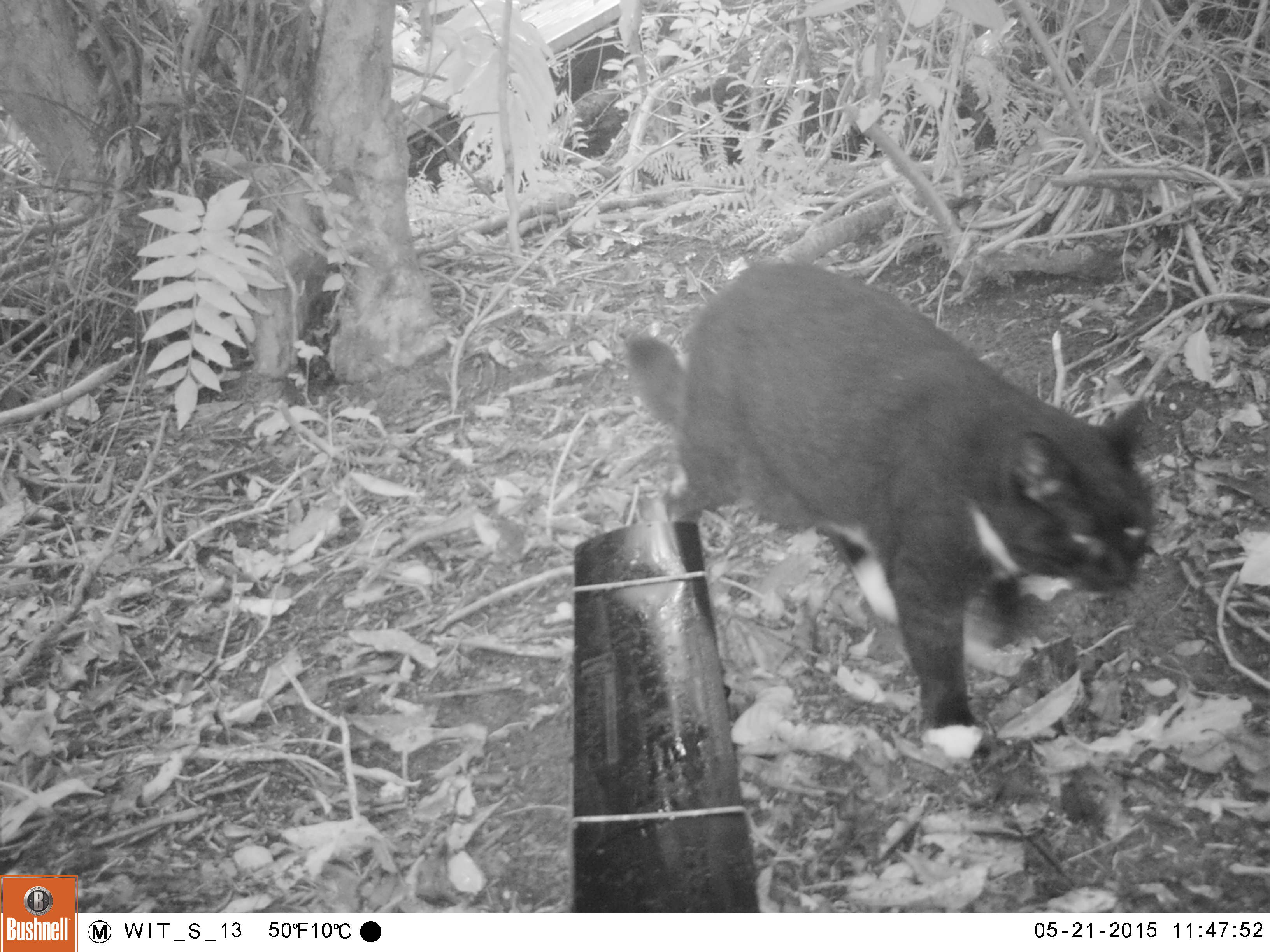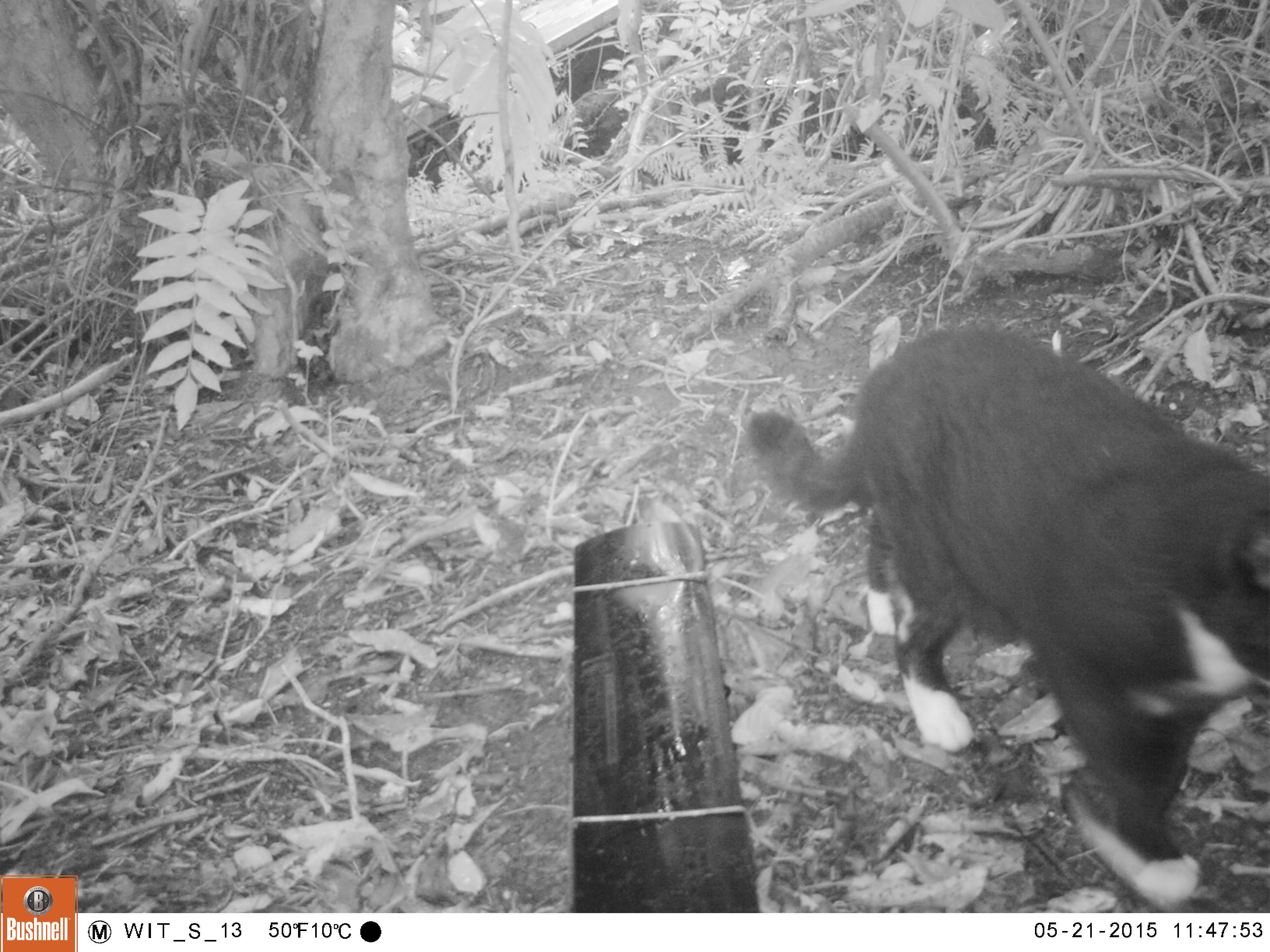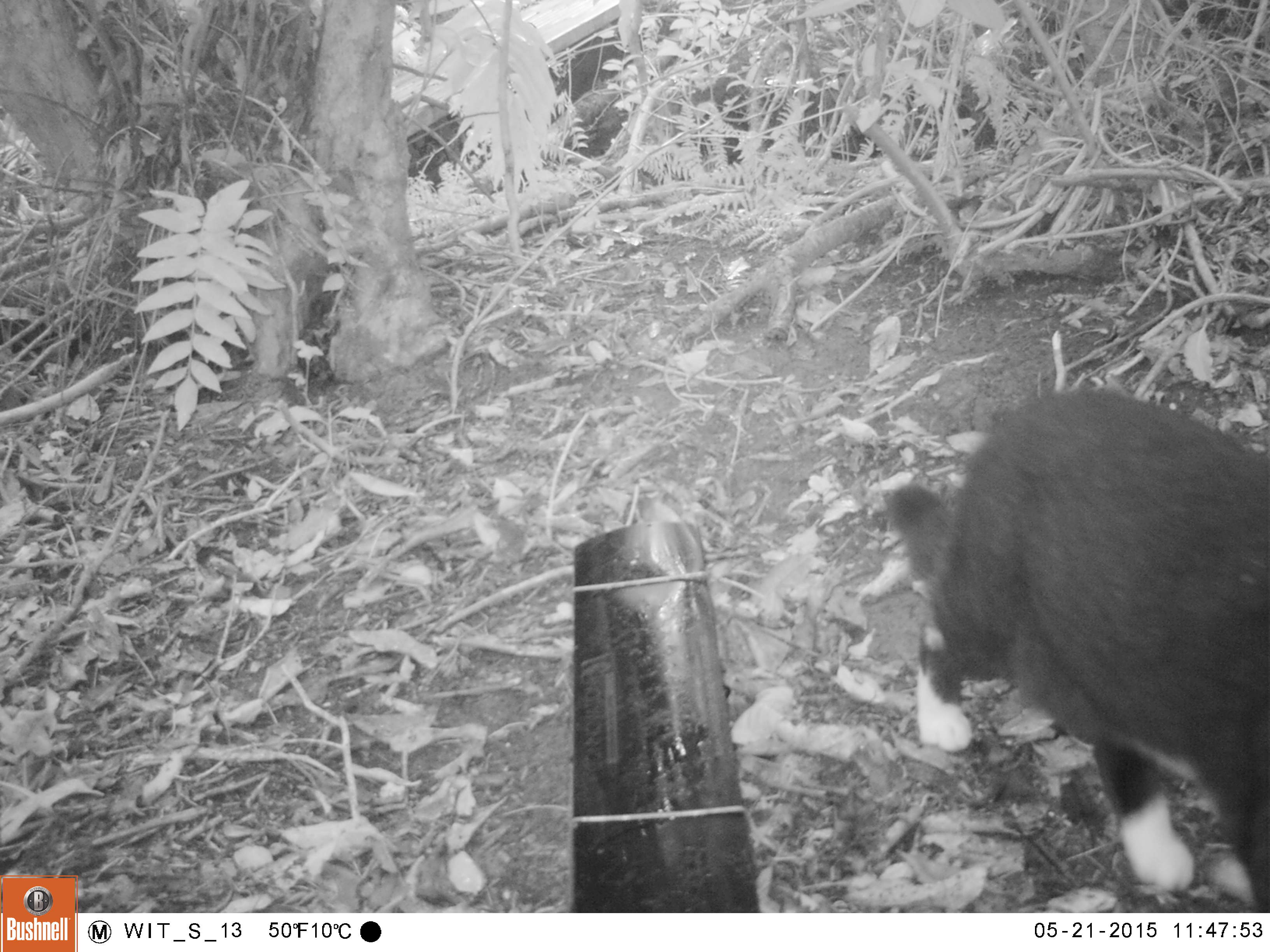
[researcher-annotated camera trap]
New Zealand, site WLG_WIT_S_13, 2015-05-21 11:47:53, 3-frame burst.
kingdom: Animalia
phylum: Chordata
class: Mammalia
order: Carnivora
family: Felidae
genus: Felis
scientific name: Felis catus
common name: domestic cat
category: cat